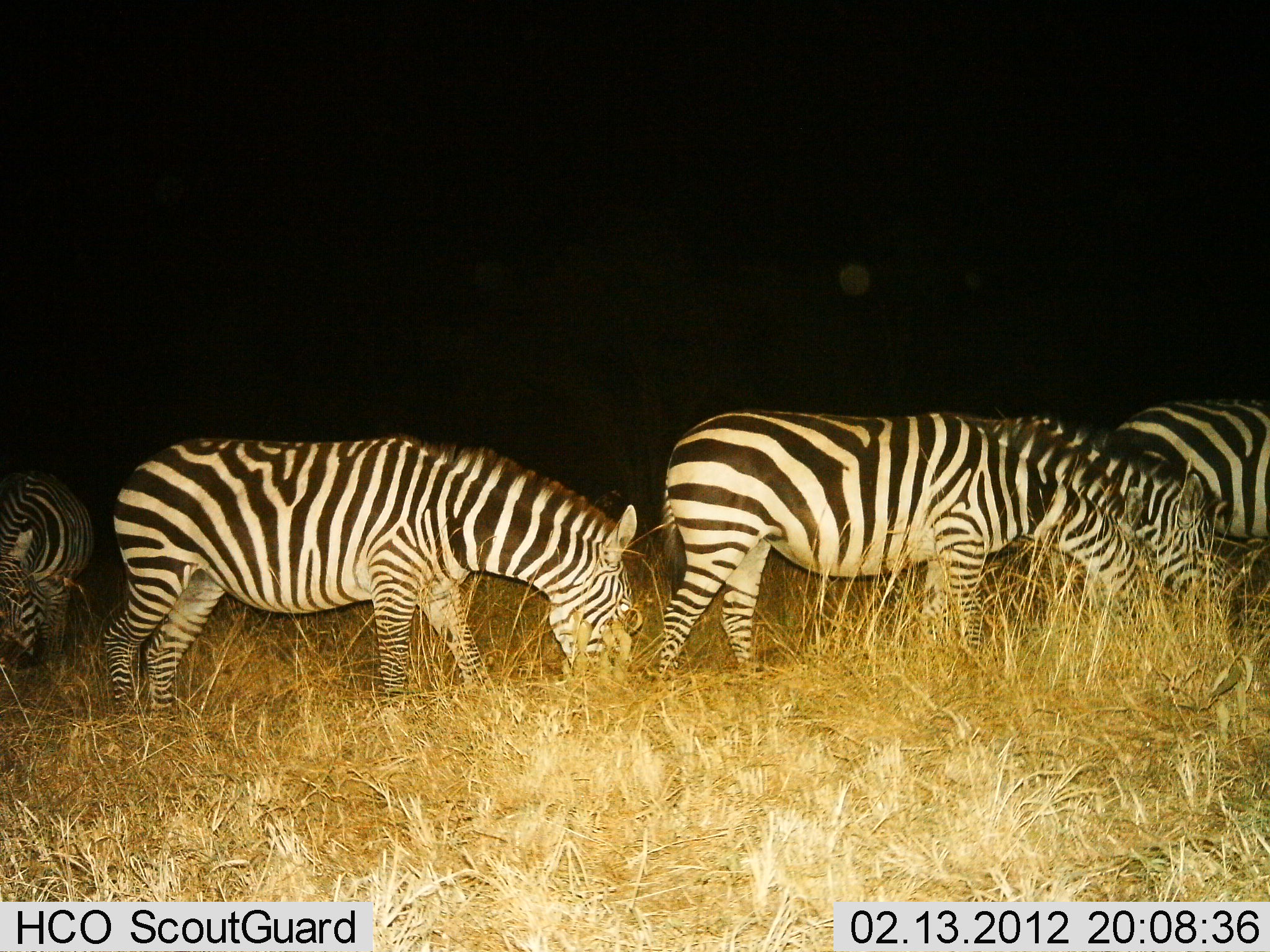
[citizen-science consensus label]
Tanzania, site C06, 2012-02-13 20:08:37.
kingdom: Animalia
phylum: Chordata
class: Mammalia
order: Perissodactyla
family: Equidae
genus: Equus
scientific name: Equus quagga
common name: plains zebra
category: zebra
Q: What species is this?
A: Zebra (plains zebra) (Equus quagga).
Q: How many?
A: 5.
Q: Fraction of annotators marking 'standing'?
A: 33%.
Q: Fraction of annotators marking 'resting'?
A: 0%.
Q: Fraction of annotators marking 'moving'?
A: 7%.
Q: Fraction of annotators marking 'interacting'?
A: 0%.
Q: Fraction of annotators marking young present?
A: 0%.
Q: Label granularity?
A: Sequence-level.